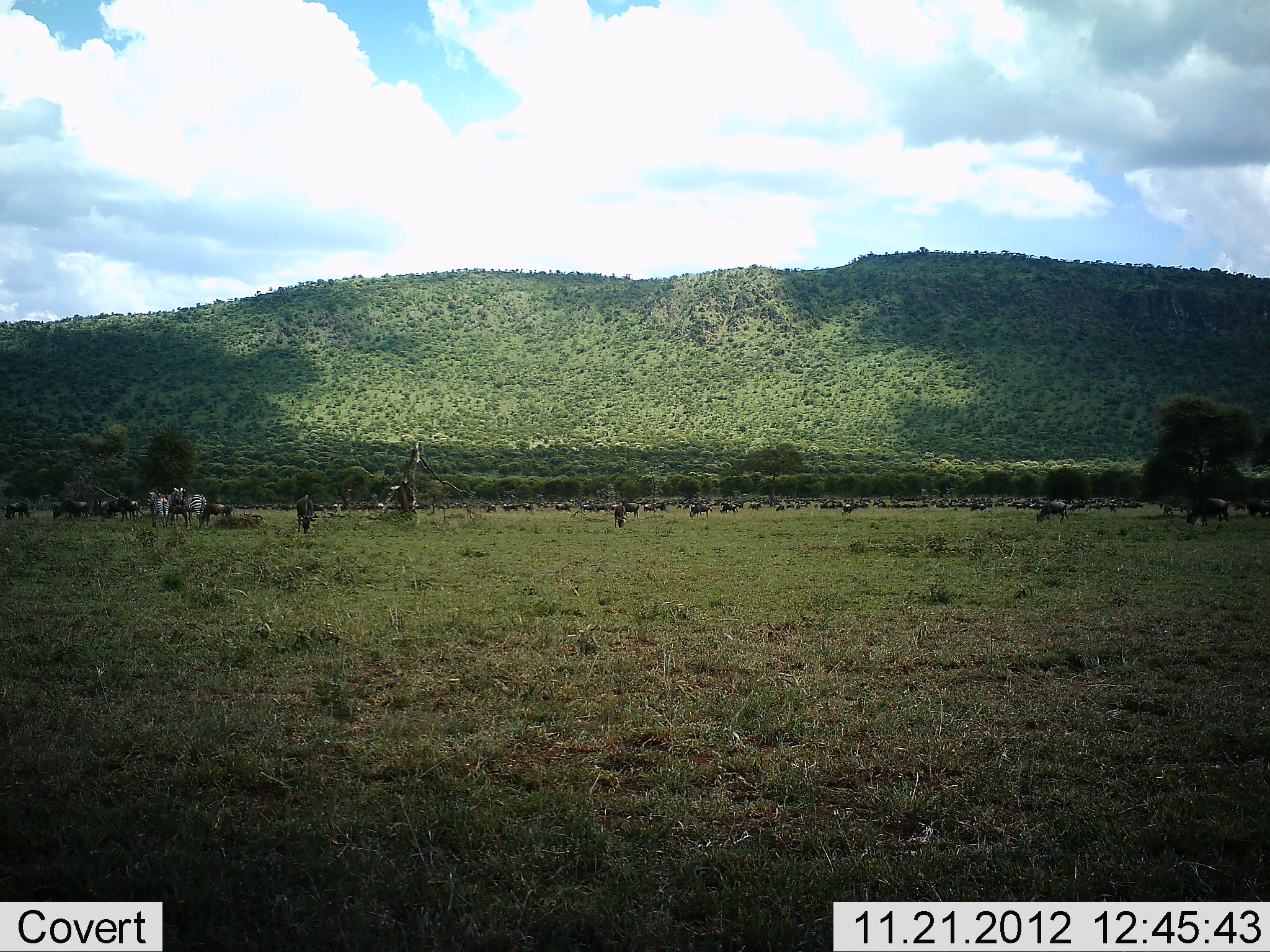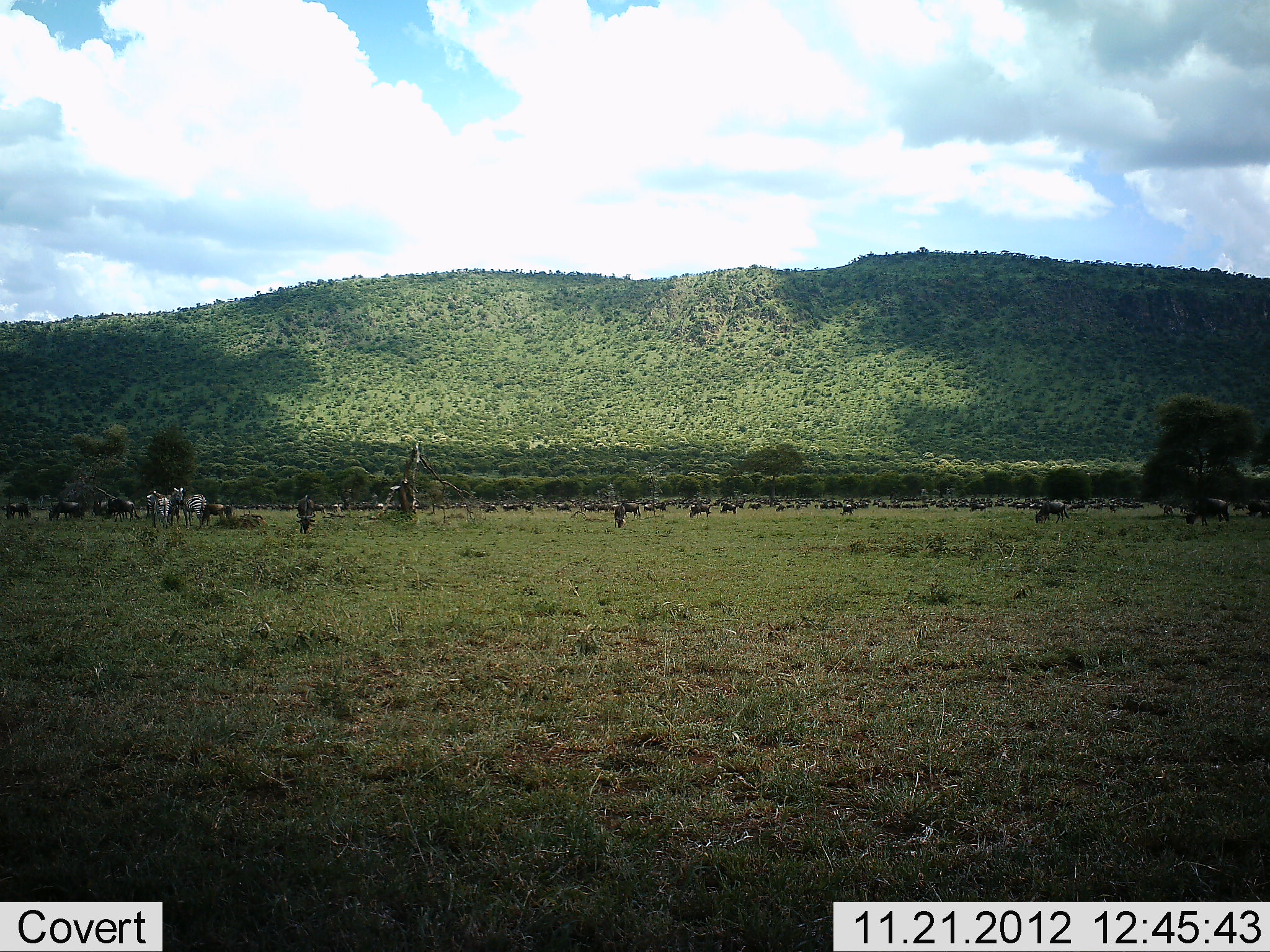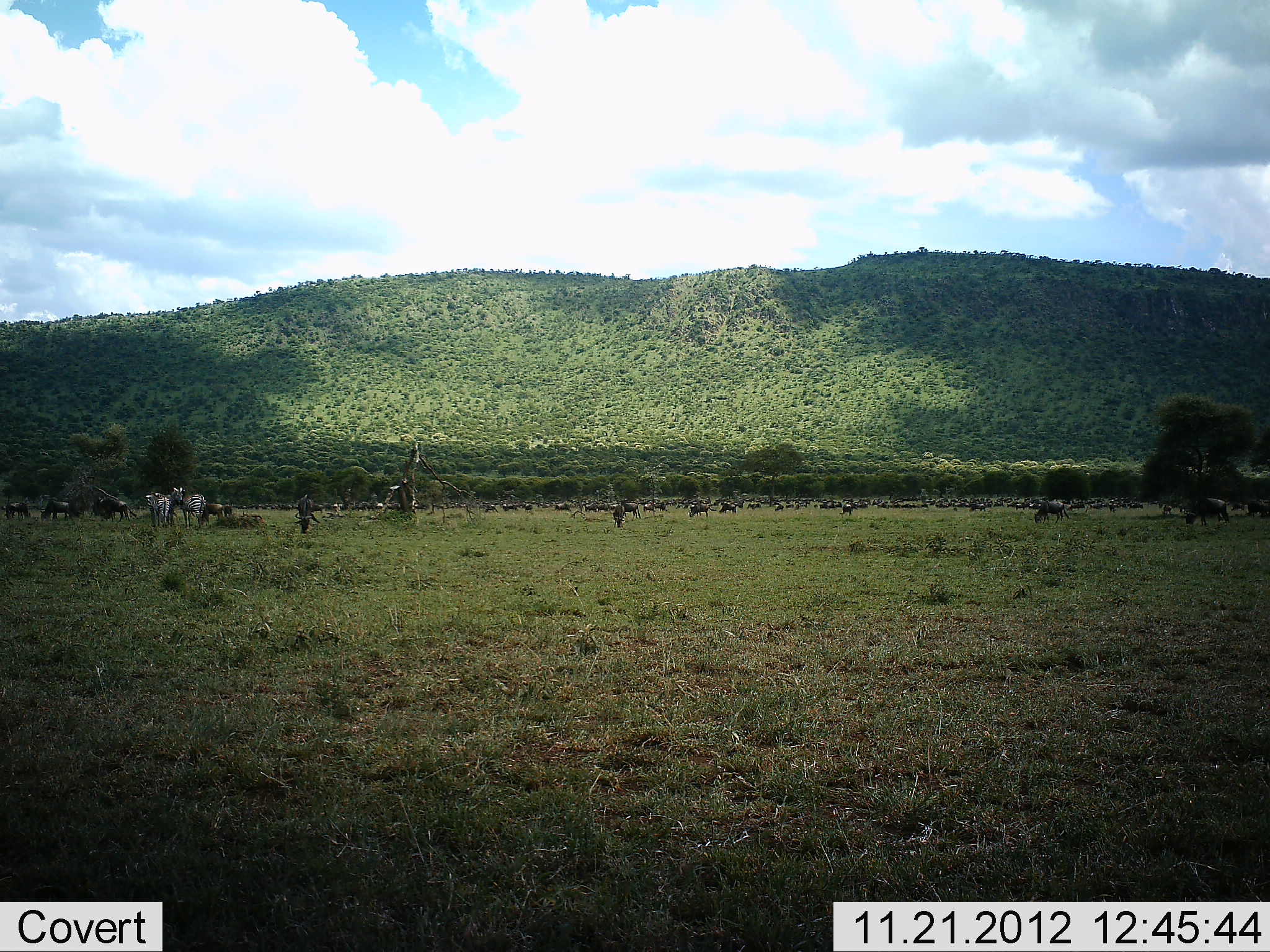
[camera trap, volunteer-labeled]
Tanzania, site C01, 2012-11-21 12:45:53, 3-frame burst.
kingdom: Animalia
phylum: Chordata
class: Mammalia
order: Artiodactyla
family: Bovidae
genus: Connochaetes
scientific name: Connochaetes taurinus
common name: blue wildebeest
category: wildebeest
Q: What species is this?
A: Wildebeest (blue wildebeest) (Connochaetes taurinus).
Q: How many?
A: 51+.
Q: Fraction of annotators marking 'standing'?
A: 54%.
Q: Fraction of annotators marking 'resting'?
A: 18%.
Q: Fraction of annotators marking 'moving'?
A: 39%.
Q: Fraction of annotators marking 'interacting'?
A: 14%.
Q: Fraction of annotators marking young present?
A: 0%.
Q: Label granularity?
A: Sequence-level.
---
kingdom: Animalia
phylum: Chordata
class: Mammalia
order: Perissodactyla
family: Equidae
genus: Equus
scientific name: Equus quagga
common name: plains zebra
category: zebra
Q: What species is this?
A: Zebra (plains zebra) (Equus quagga).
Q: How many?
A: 2.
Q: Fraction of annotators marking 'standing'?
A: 95%.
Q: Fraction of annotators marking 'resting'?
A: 5%.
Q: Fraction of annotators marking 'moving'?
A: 5%.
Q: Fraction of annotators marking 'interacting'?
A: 5%.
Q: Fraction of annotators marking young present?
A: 0%.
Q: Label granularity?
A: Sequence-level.